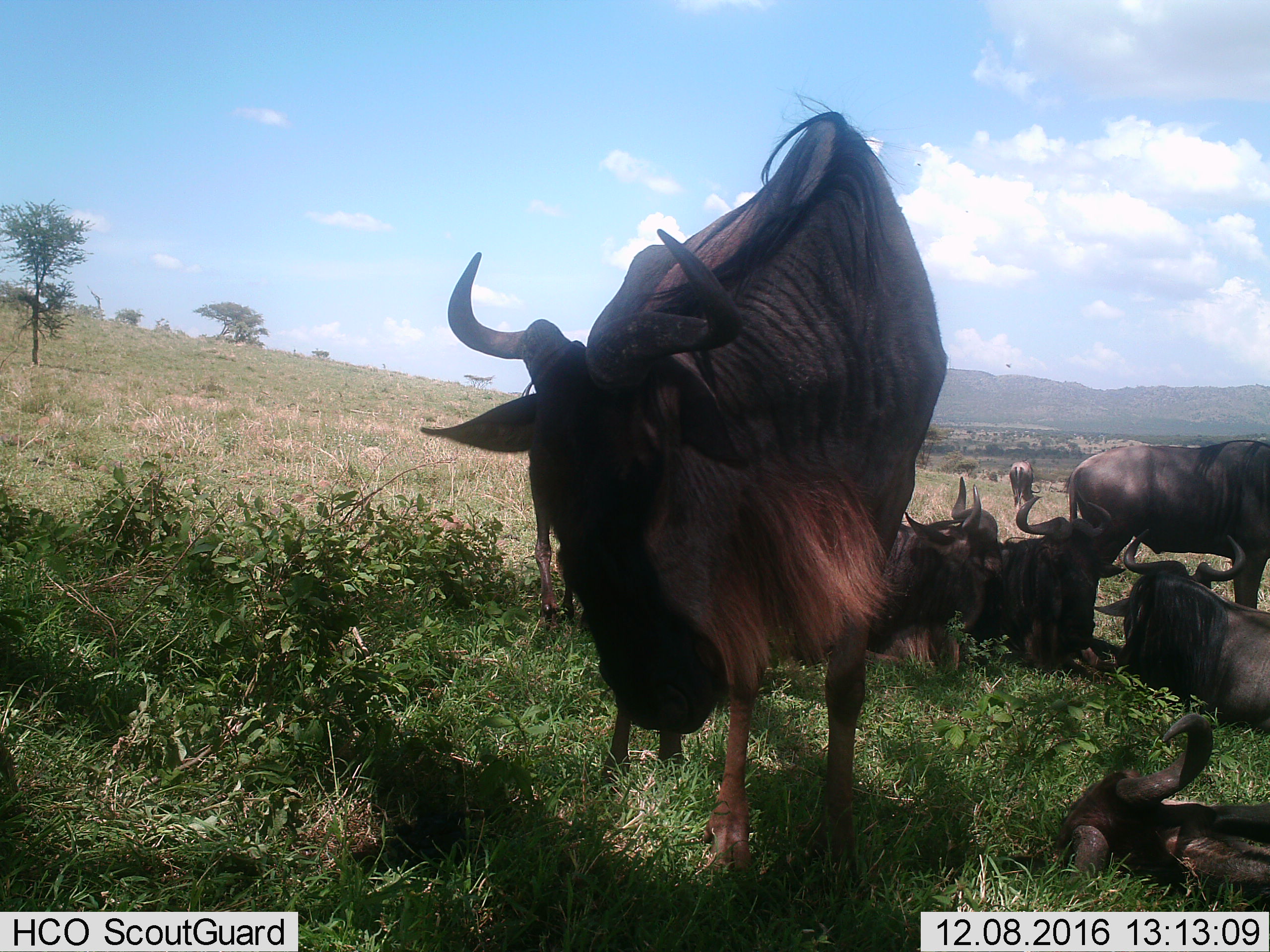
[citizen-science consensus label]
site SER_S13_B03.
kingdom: Animalia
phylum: Chordata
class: Mammalia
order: Artiodactyla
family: Bovidae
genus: Connochaetes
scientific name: Connochaetes taurinus taurinus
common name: blue wildebeest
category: wildebeestblue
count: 7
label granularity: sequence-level